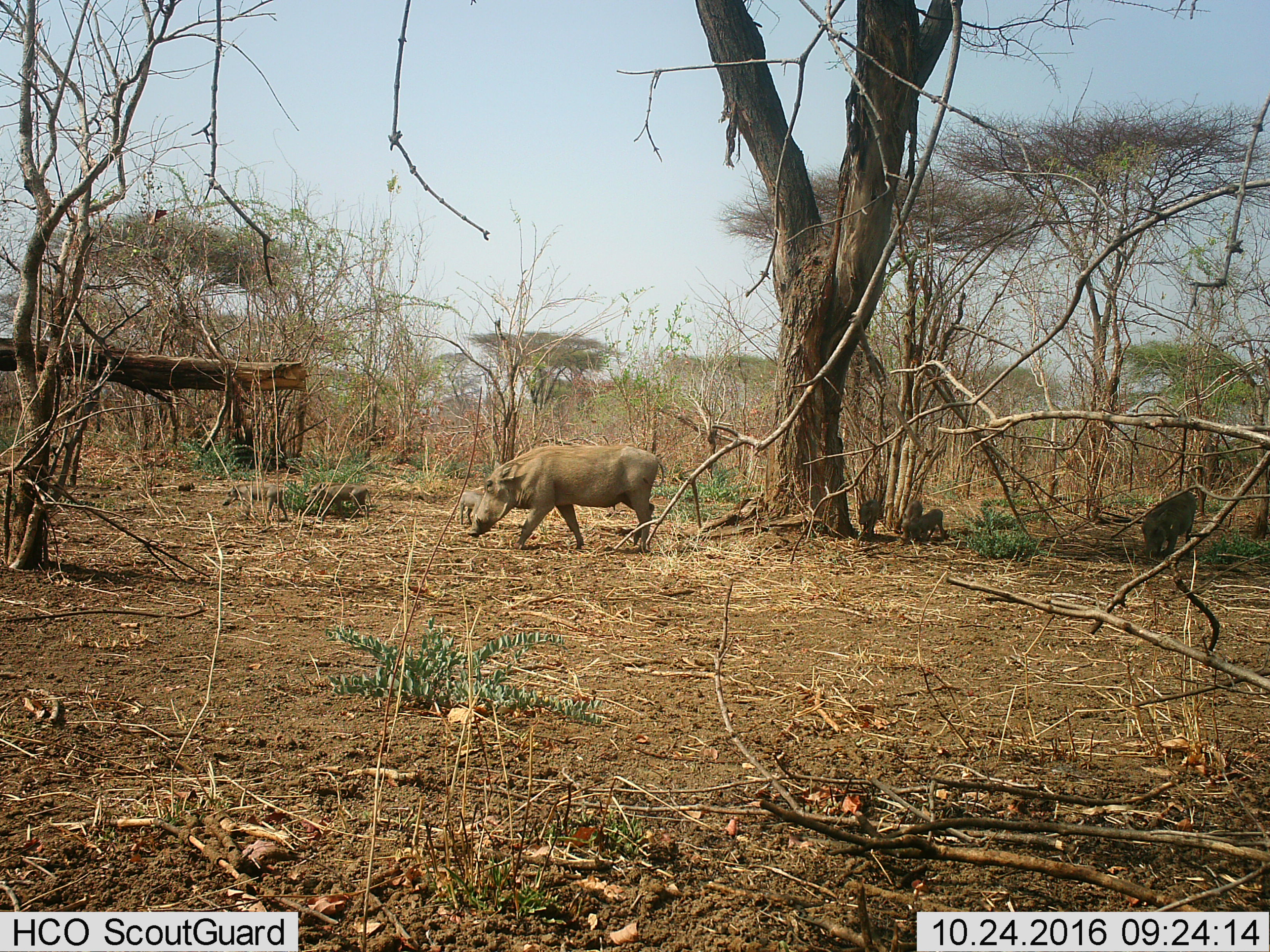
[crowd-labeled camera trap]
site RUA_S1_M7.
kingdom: Animalia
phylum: Chordata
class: Mammalia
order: Artiodactyla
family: Suidae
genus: Phacochoerus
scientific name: Phacochoerus africanus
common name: warthog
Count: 6.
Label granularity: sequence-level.